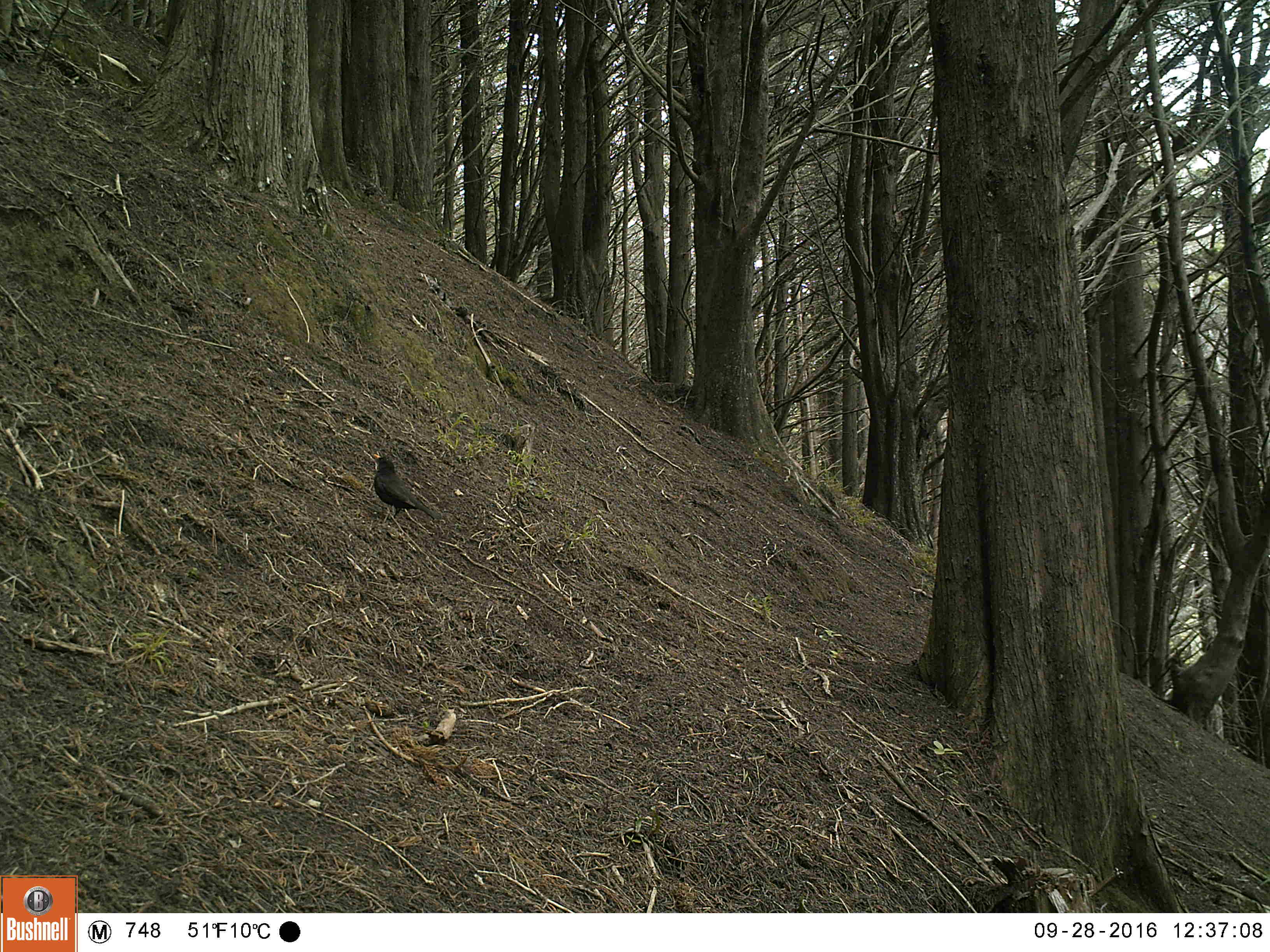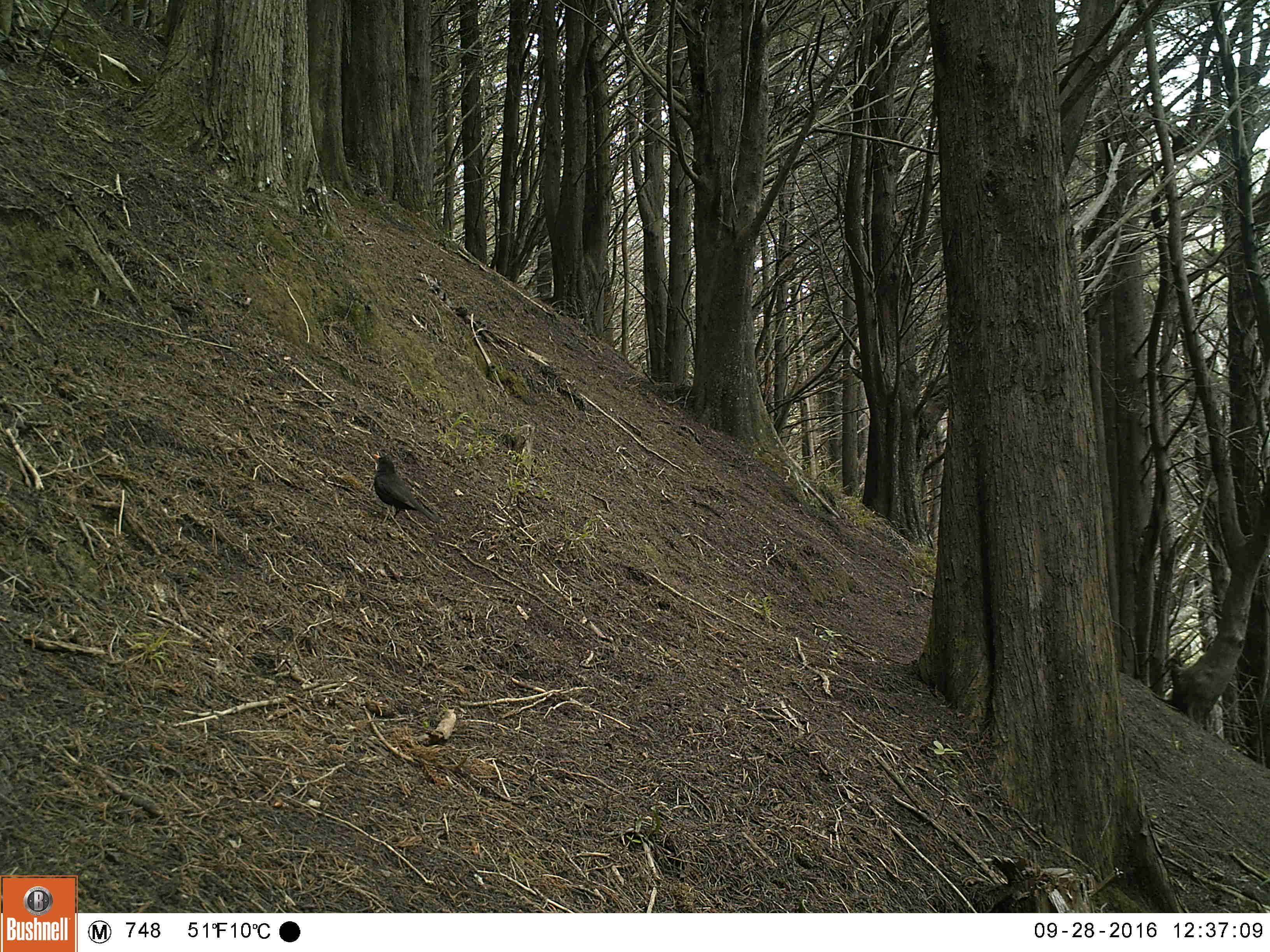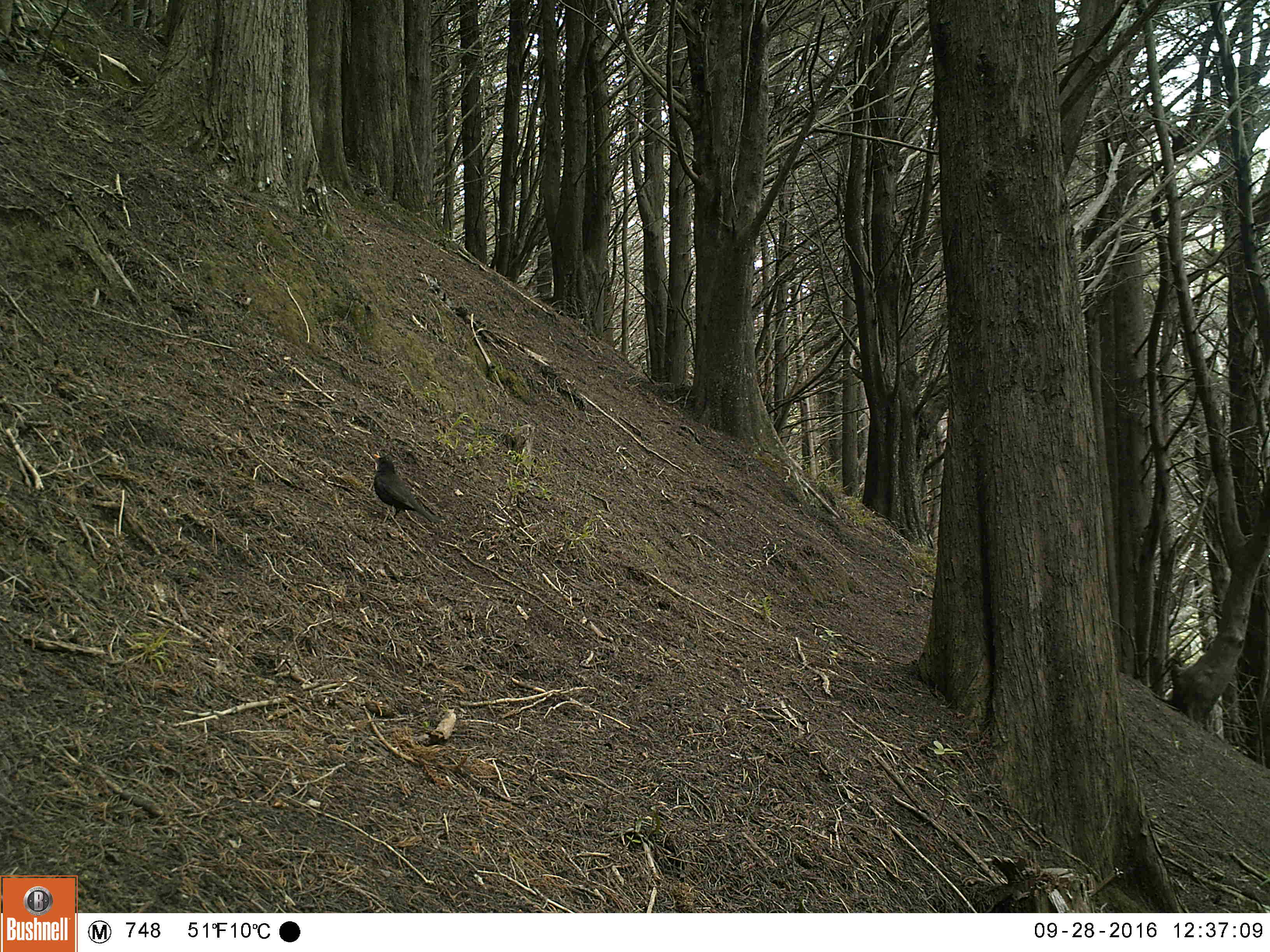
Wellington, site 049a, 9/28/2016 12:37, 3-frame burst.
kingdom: Animalia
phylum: Chordata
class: Aves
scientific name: Aves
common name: bird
Bird (Aves).